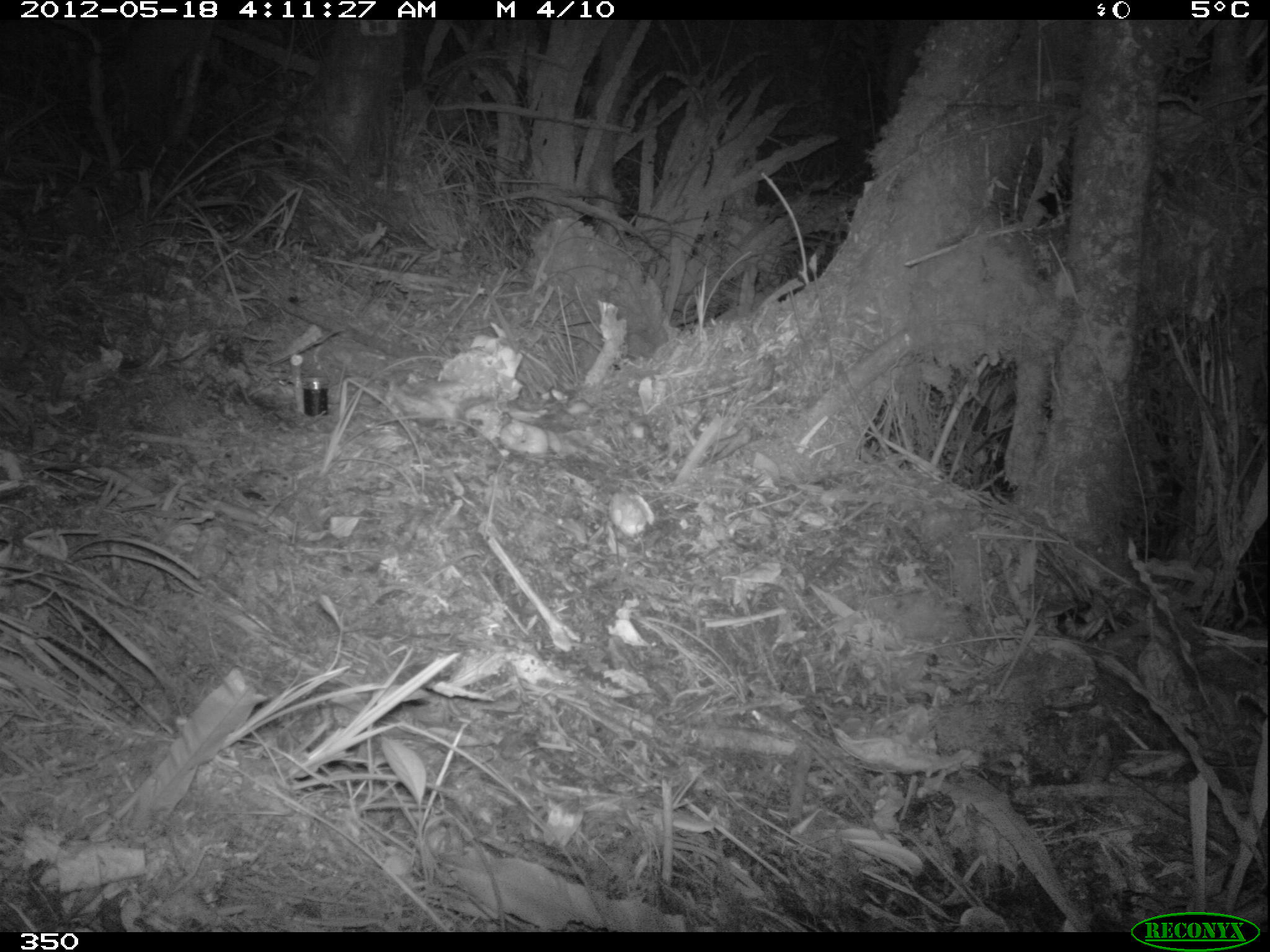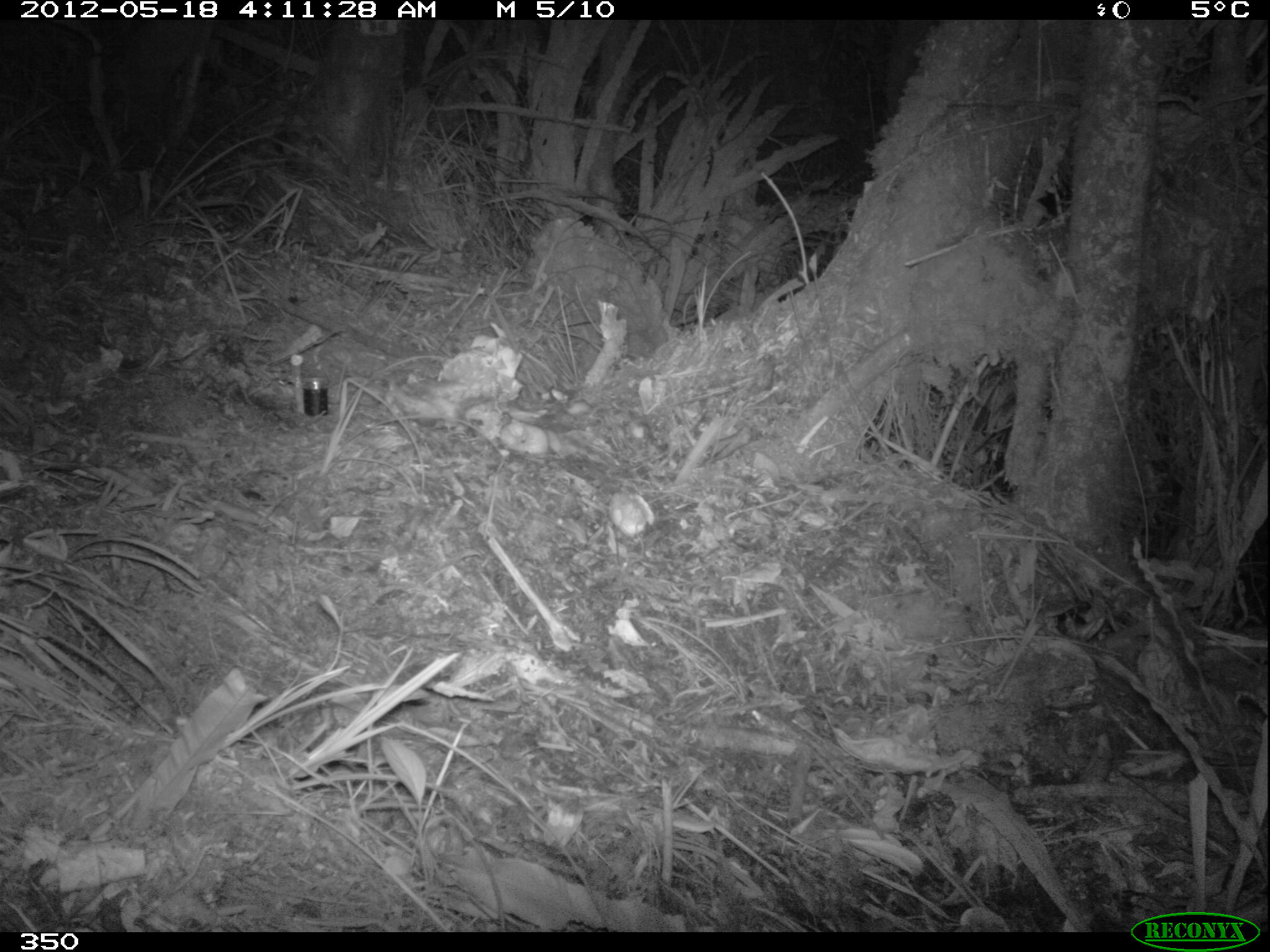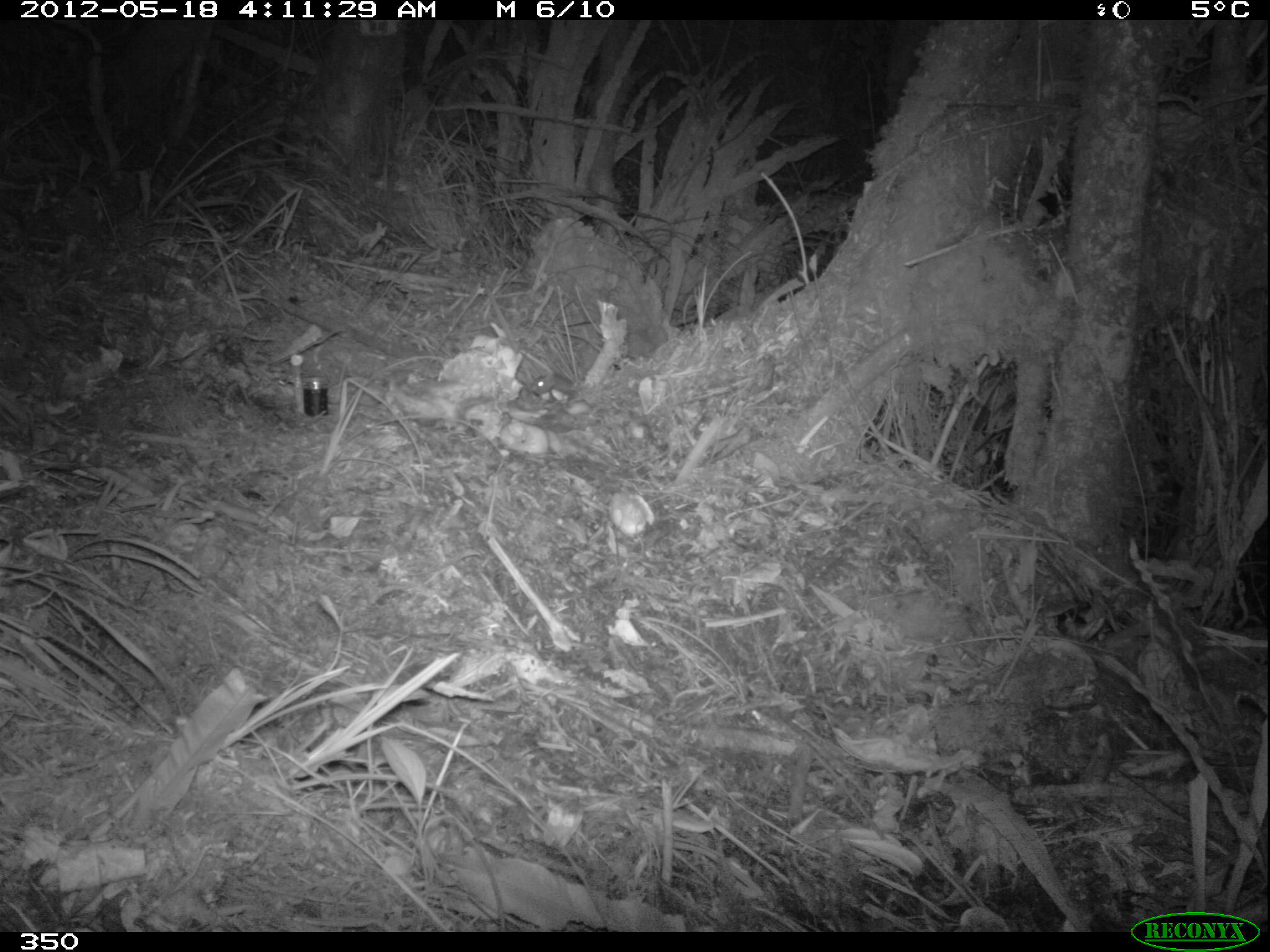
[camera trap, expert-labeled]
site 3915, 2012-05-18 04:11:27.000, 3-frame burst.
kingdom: Animalia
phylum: Chordata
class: Mammalia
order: Rodentia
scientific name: Rodentia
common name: rodents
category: unknown rodent